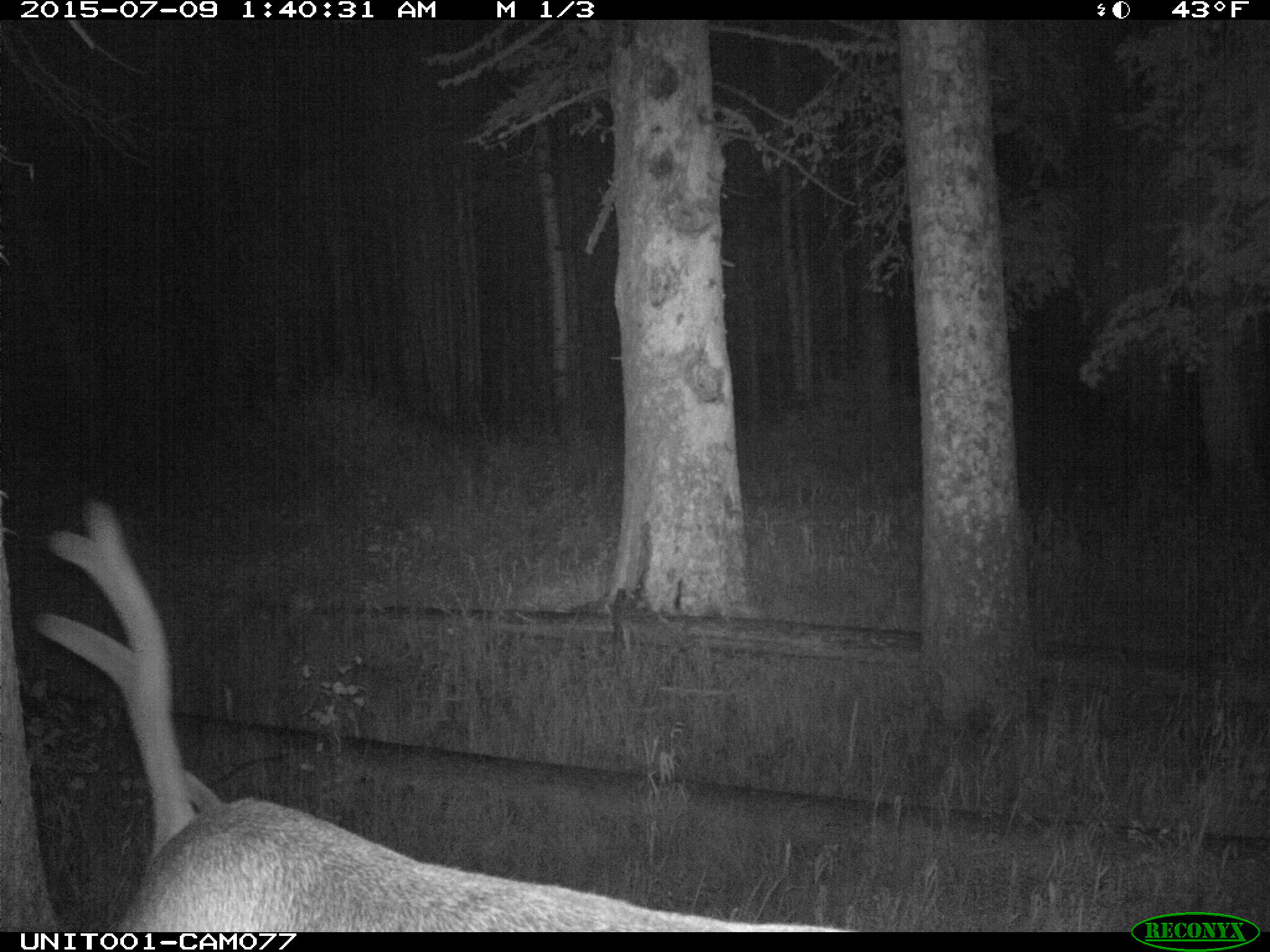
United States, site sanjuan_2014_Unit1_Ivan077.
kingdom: Animalia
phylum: Chordata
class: Mammalia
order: Artiodactyla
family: Cervidae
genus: Cervus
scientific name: Cervus elaphus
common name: red deer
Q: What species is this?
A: Cervus elaphus (red deer).